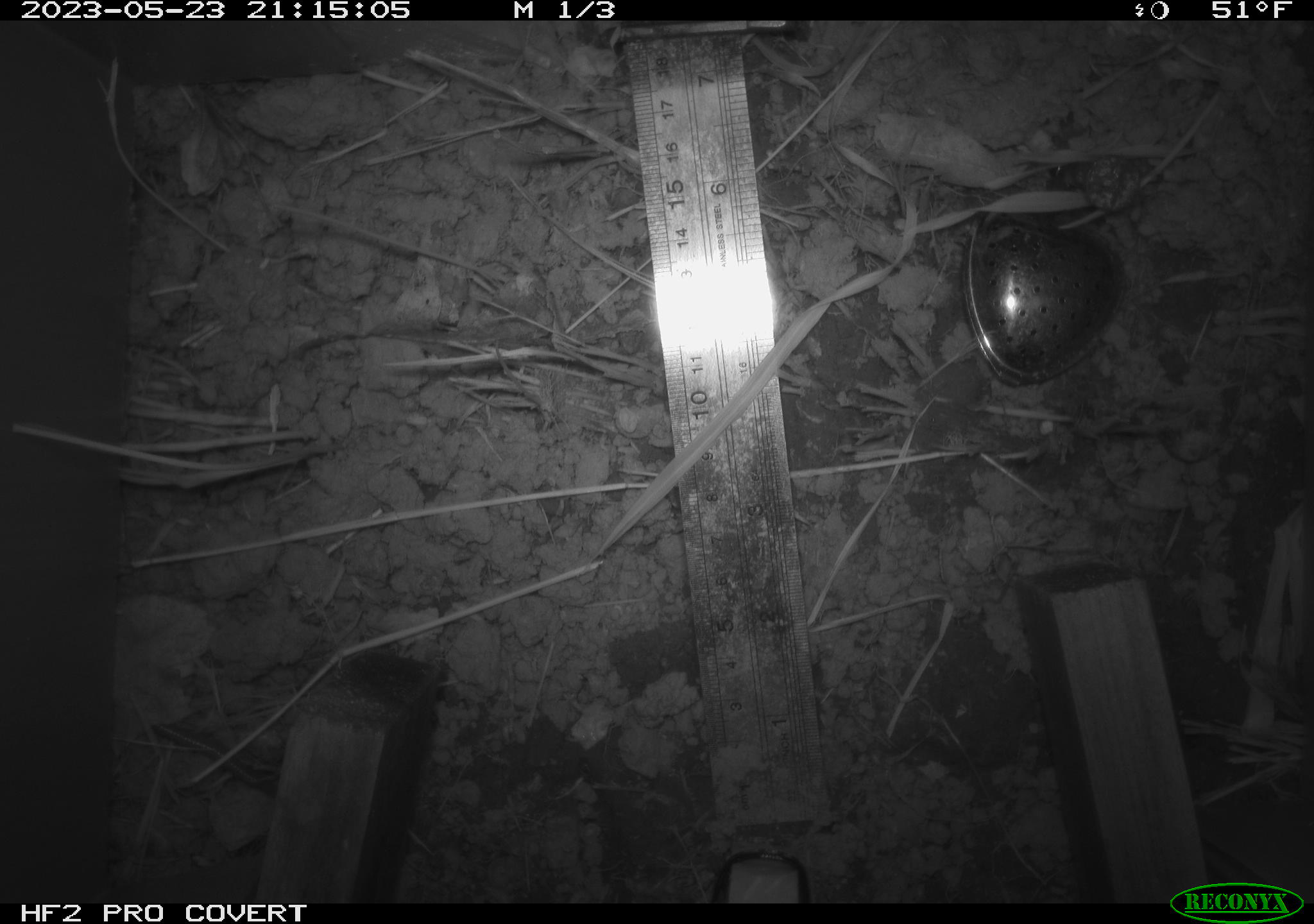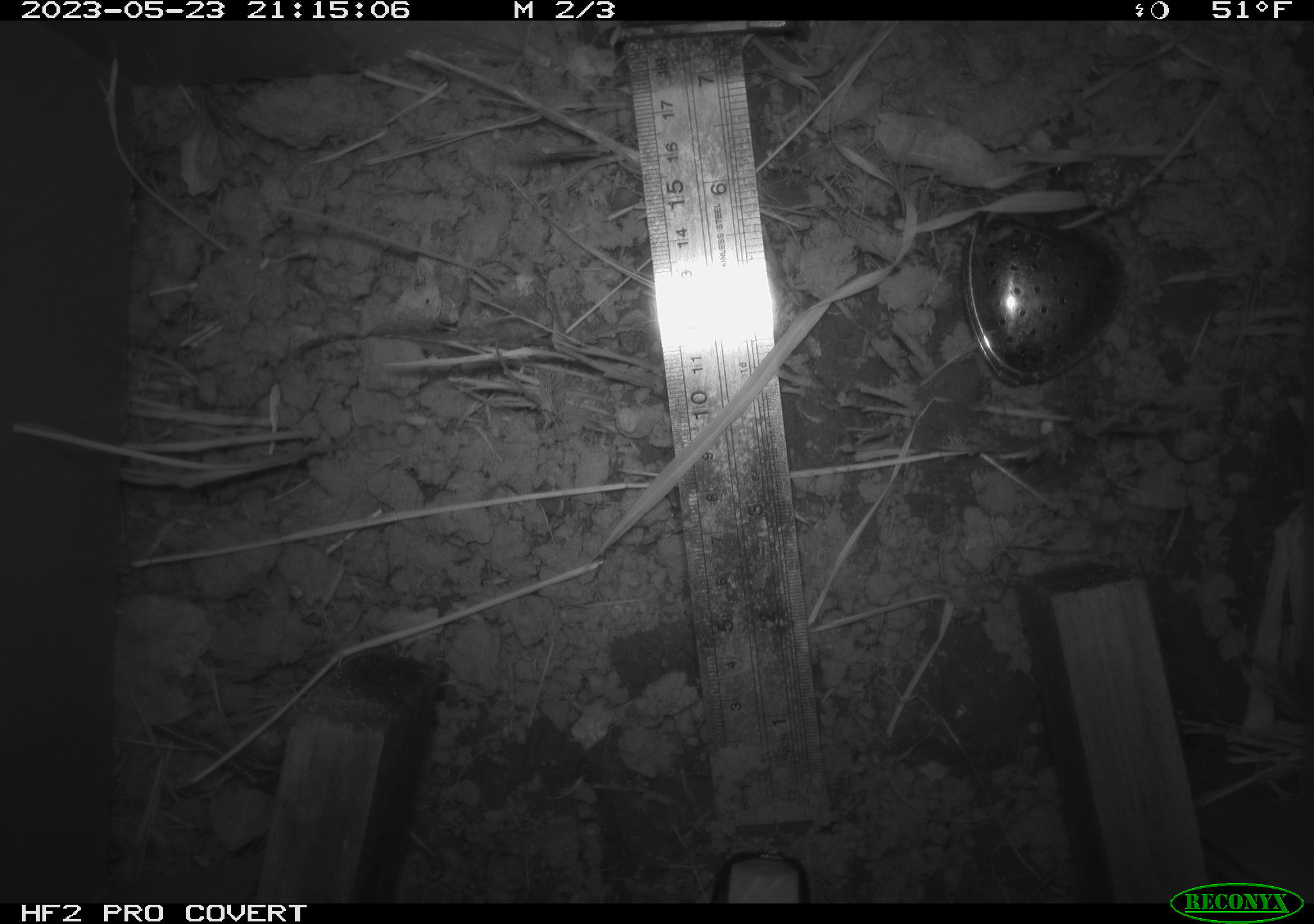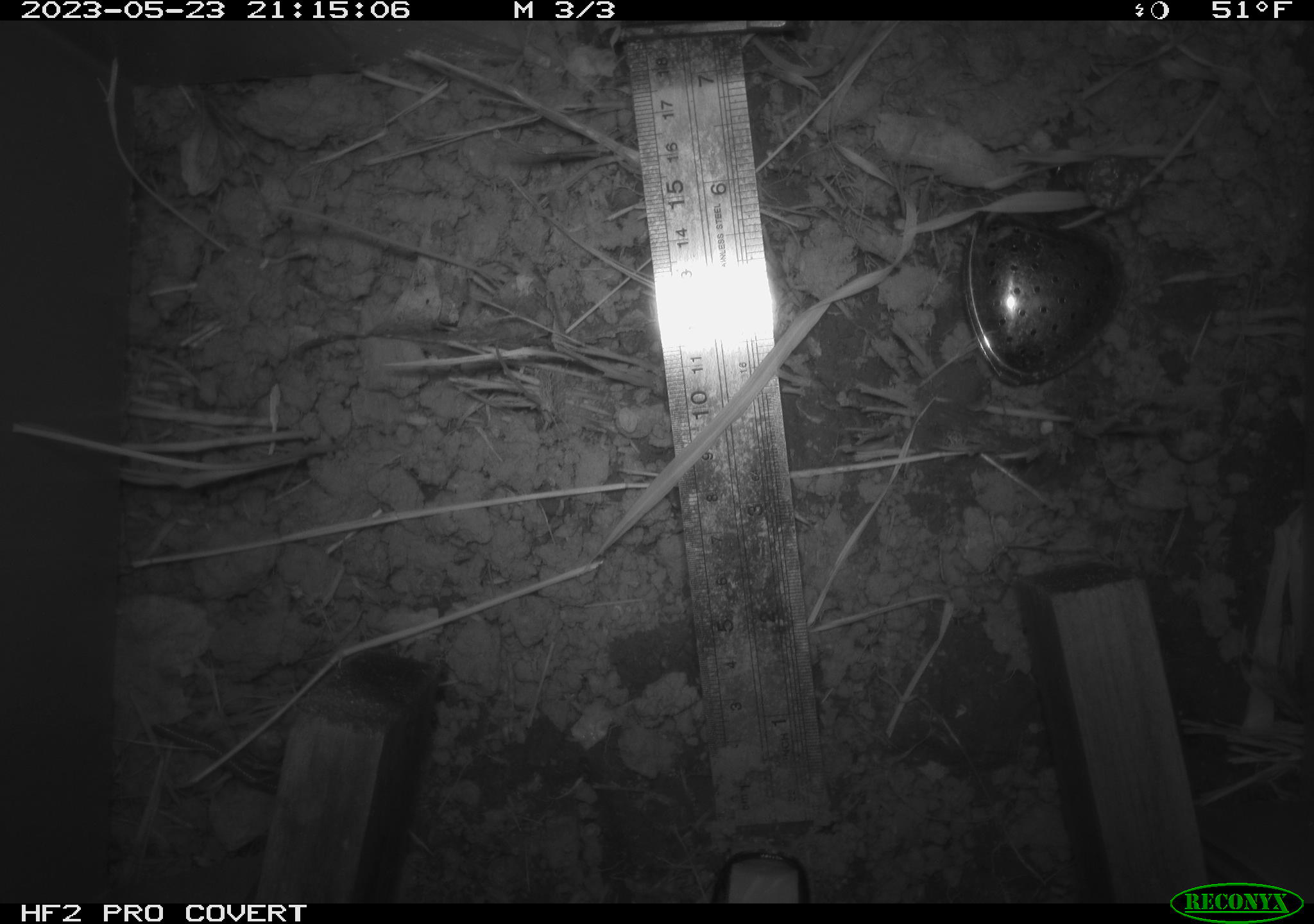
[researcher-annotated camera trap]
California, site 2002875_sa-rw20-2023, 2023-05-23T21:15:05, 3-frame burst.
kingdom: Animalia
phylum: Arthropoda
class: Insecta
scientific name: Insecta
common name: insect